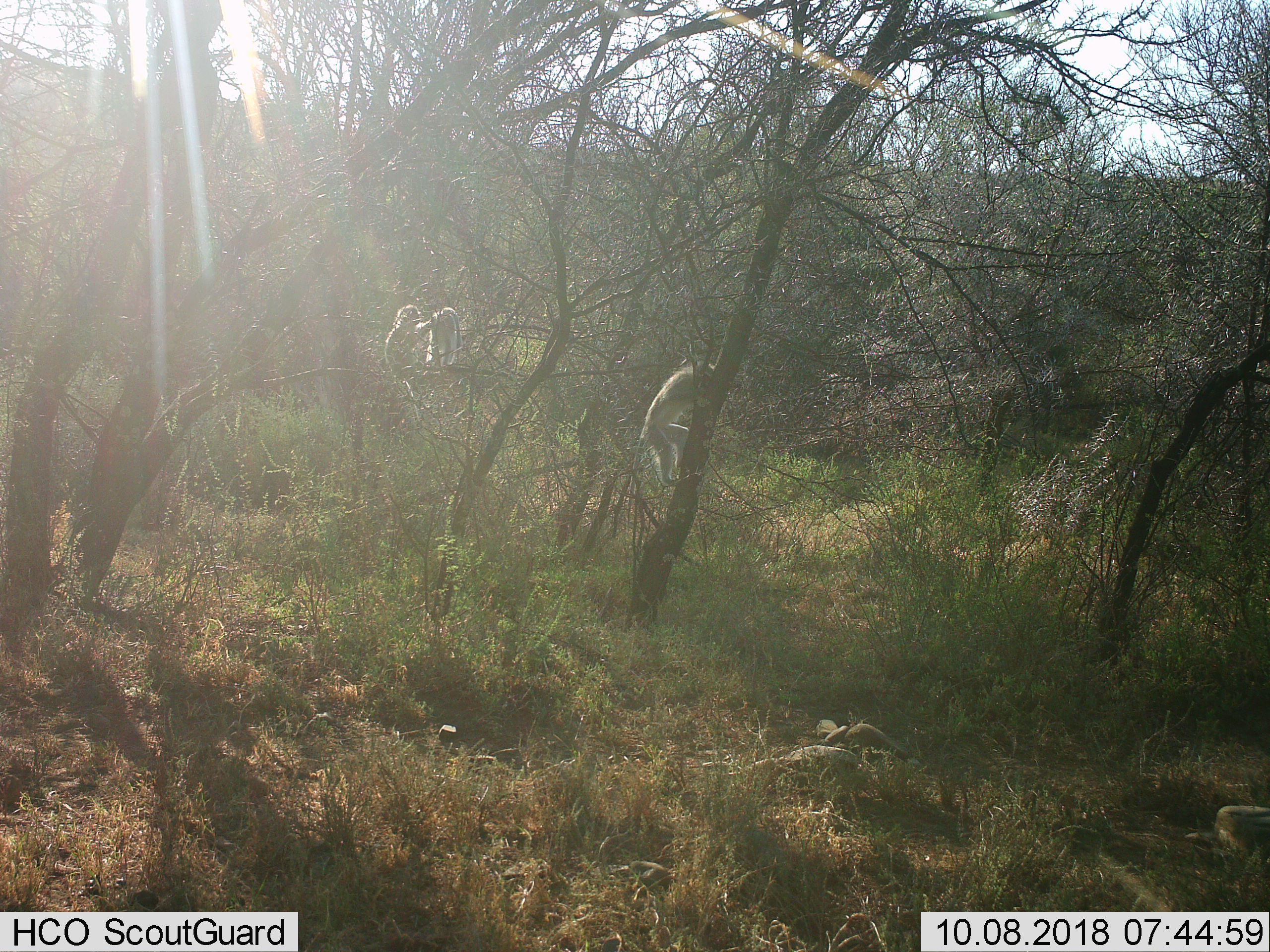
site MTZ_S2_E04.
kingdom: Animalia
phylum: Chordata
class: Mammalia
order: Primates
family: Cercopithecidae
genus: Chlorocebus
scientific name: Chlorocebus pygerythrus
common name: vervet monkey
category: monkeyvervet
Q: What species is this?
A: Monkeyvervet (vervet monkey) (Chlorocebus pygerythrus).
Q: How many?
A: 3.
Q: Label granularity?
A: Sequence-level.